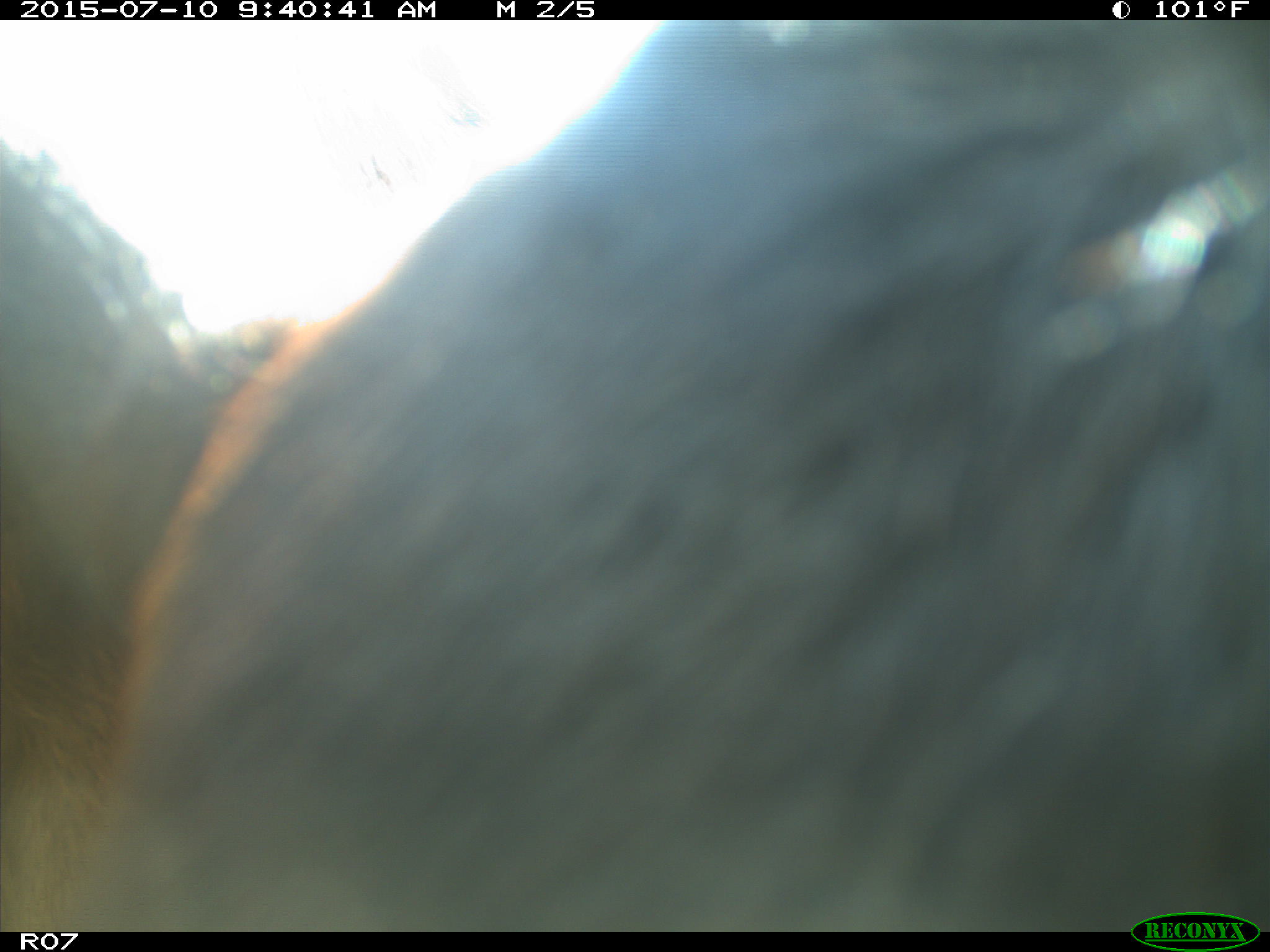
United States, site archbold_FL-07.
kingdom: Animalia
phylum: Chordata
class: Mammalia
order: Artiodactyla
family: Bovidae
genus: Bos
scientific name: Bos taurus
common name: domestic cow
Bos taurus (domestic cow).